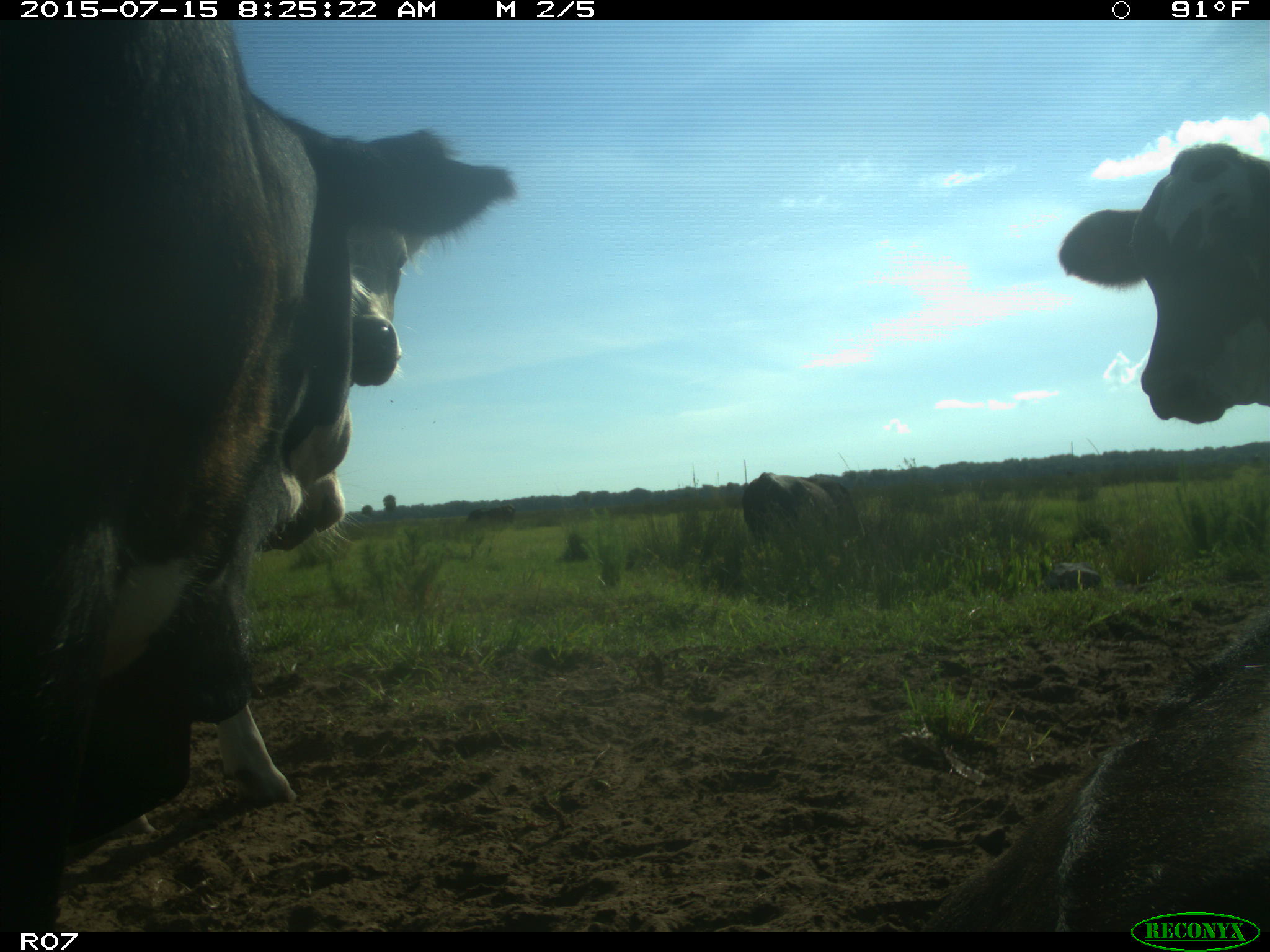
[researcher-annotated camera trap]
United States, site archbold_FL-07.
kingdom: Animalia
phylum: Chordata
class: Mammalia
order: Artiodactyla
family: Bovidae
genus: Bos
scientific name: Bos taurus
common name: domestic cow